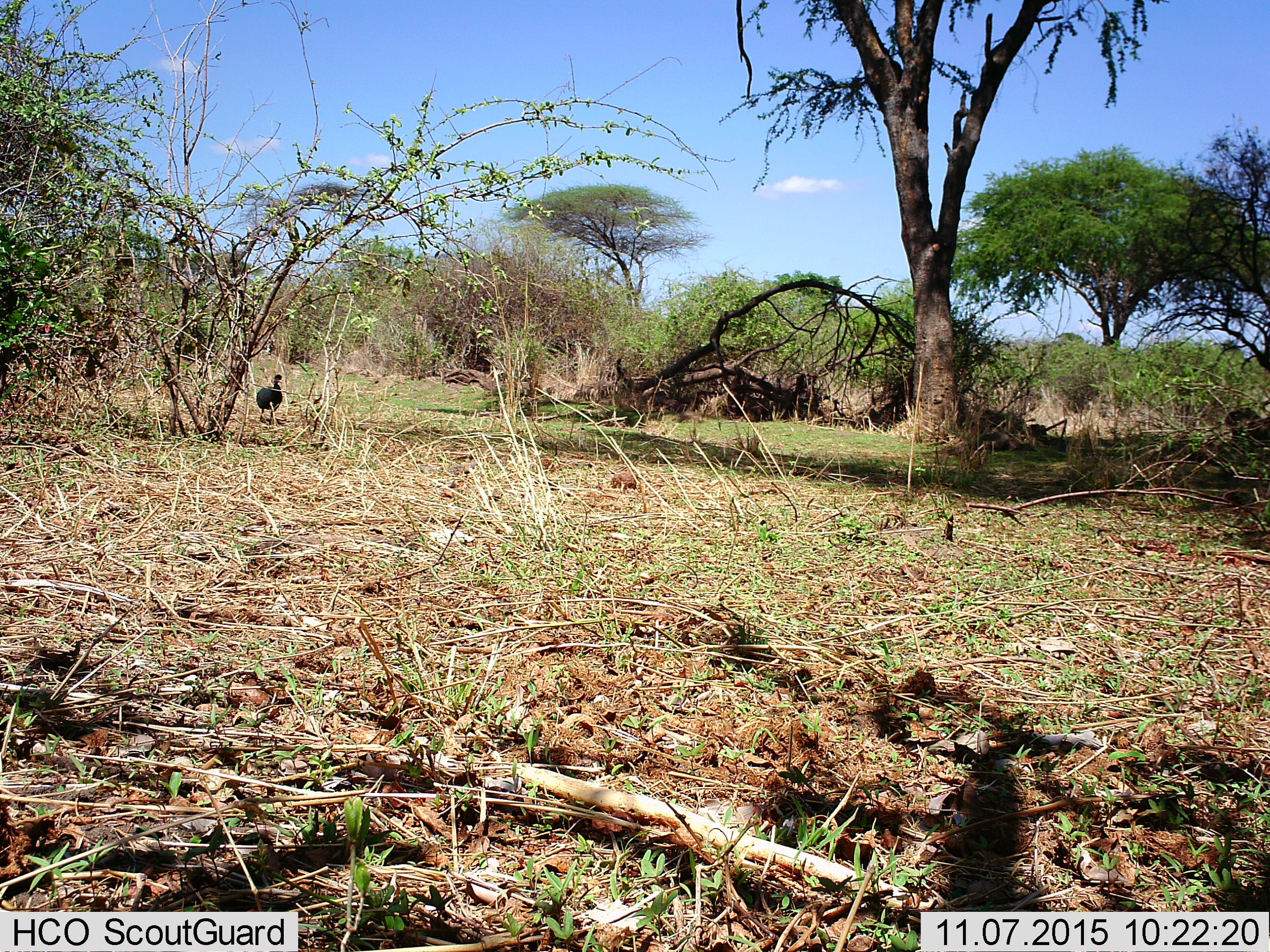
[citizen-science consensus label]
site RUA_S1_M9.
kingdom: Animalia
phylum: Chordata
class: Aves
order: Galliformes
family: Numididae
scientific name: Numididae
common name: guineafowl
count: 1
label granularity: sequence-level